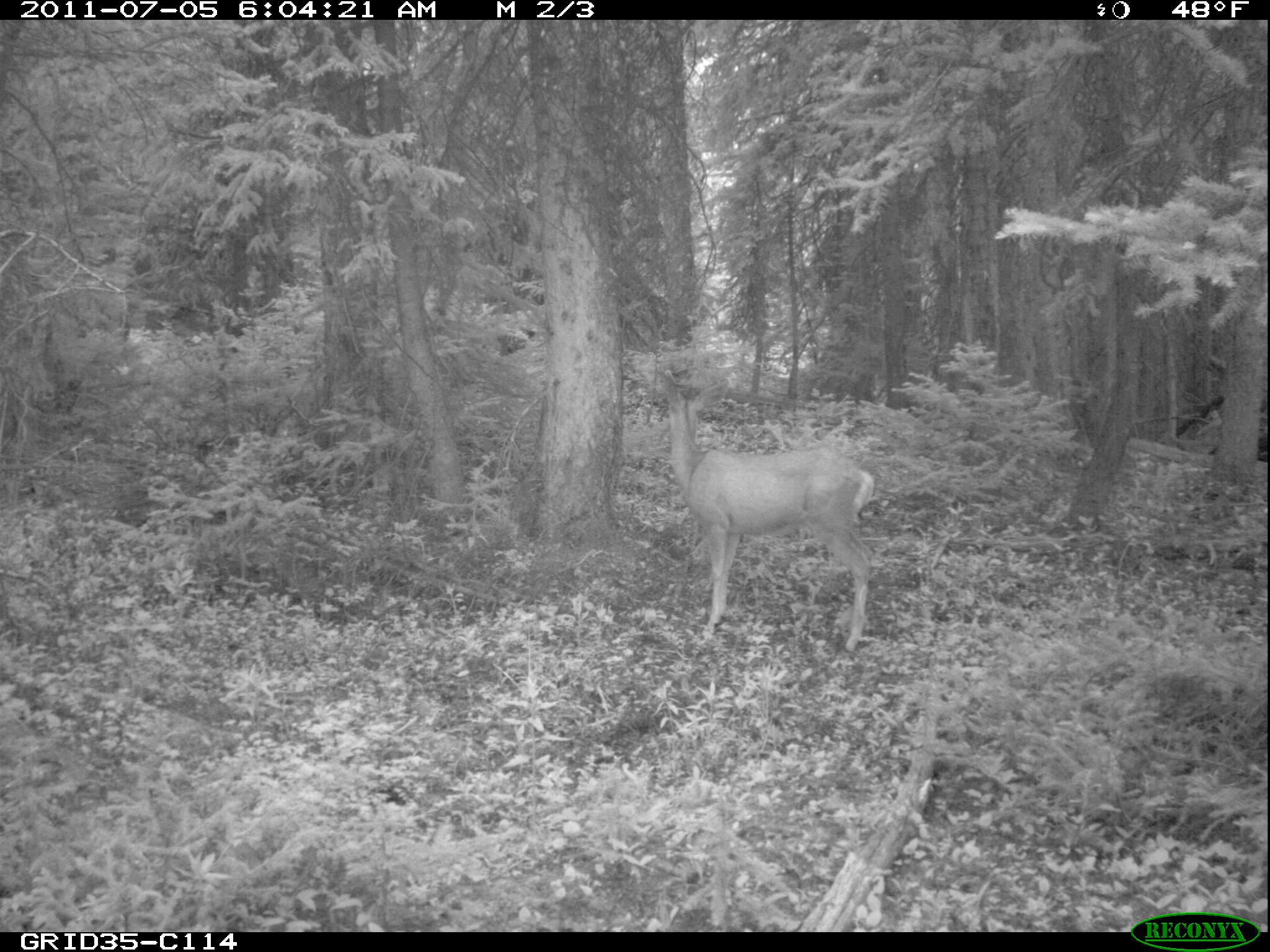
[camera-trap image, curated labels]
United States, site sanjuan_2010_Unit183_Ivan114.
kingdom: Animalia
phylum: Chordata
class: Mammalia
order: Artiodactyla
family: Cervidae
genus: Odocoileus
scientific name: Odocoileus hemionus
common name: mule deer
Odocoileus hemionus (mule deer).